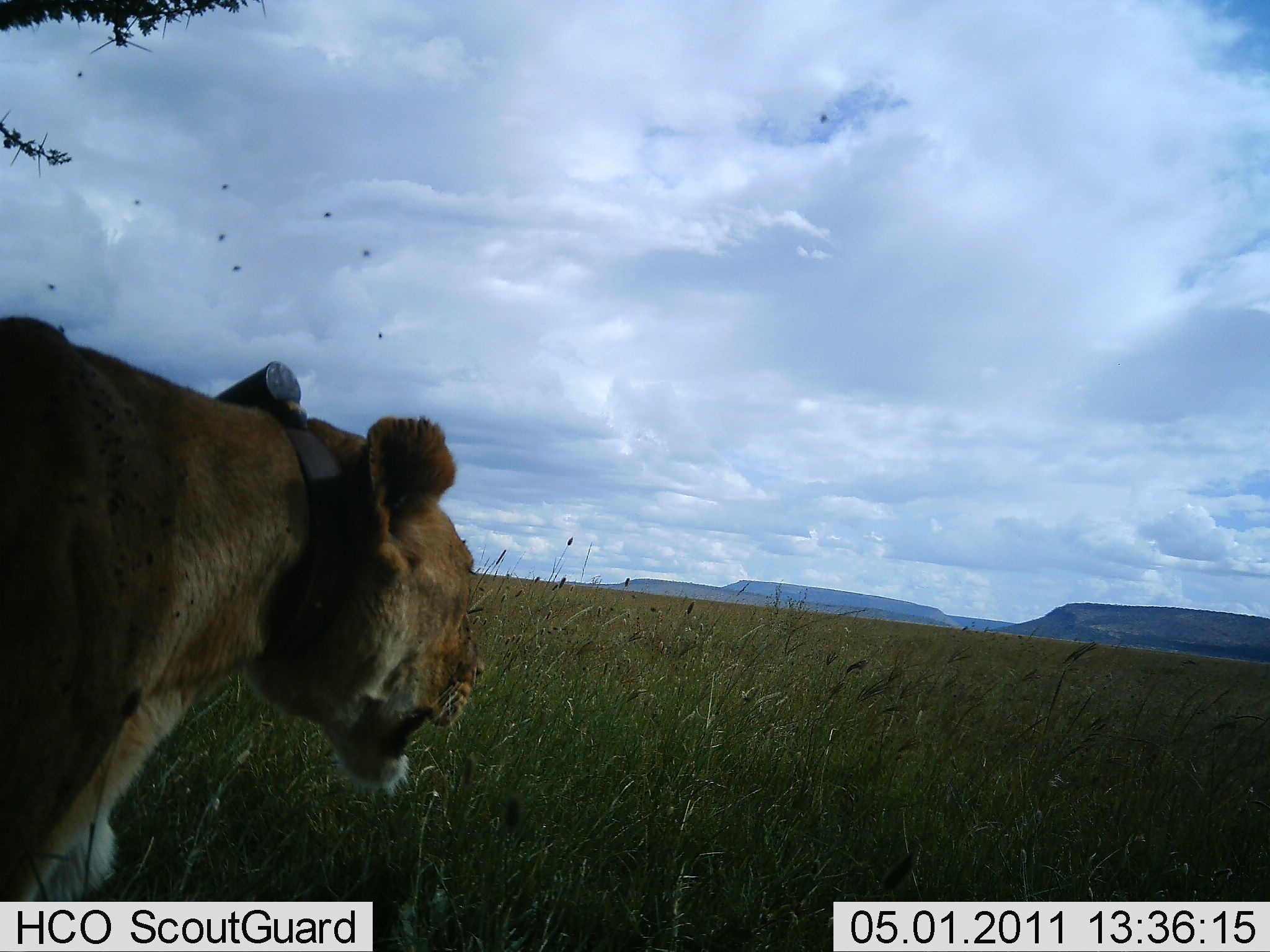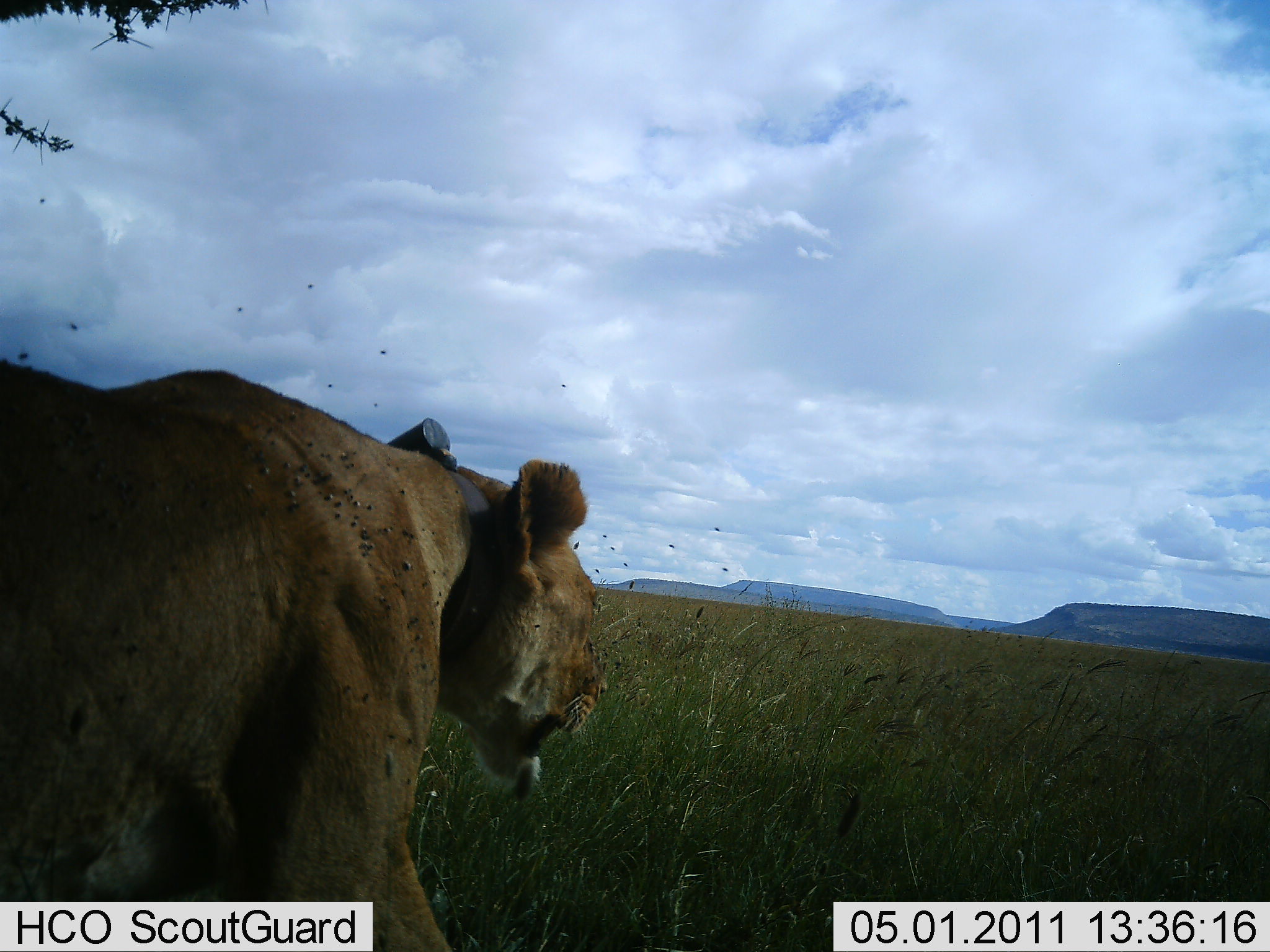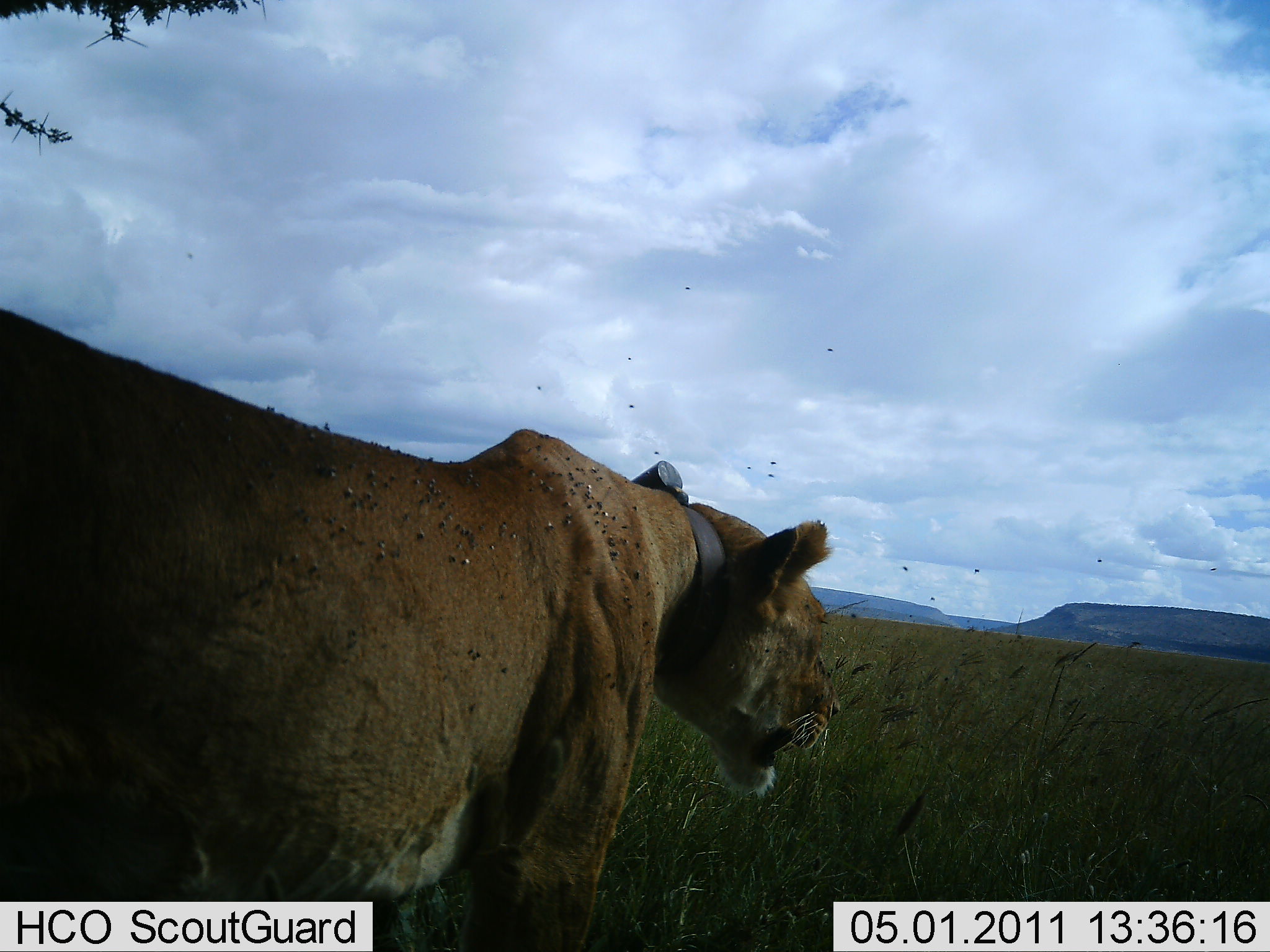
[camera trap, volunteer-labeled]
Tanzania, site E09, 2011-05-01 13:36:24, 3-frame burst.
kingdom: Animalia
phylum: Chordata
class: Mammalia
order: Carnivora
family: Felidae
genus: Panthera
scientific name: Panthera leo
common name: lion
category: lionfemale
Lionfemale (lion) (Panthera leo), count 1. Behavior (volunteer vote fractions): standing 27%, resting 0%, moving 100%, interacting 0%. Young present (vote fraction): 0%. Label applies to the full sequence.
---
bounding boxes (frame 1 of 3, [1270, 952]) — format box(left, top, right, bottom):
animal: box(0, 311, 487, 902)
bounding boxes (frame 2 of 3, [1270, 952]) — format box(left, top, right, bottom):
animal: box(1, 355, 609, 952)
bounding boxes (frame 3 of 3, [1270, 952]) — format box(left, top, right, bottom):
animal: box(1, 309, 843, 952)